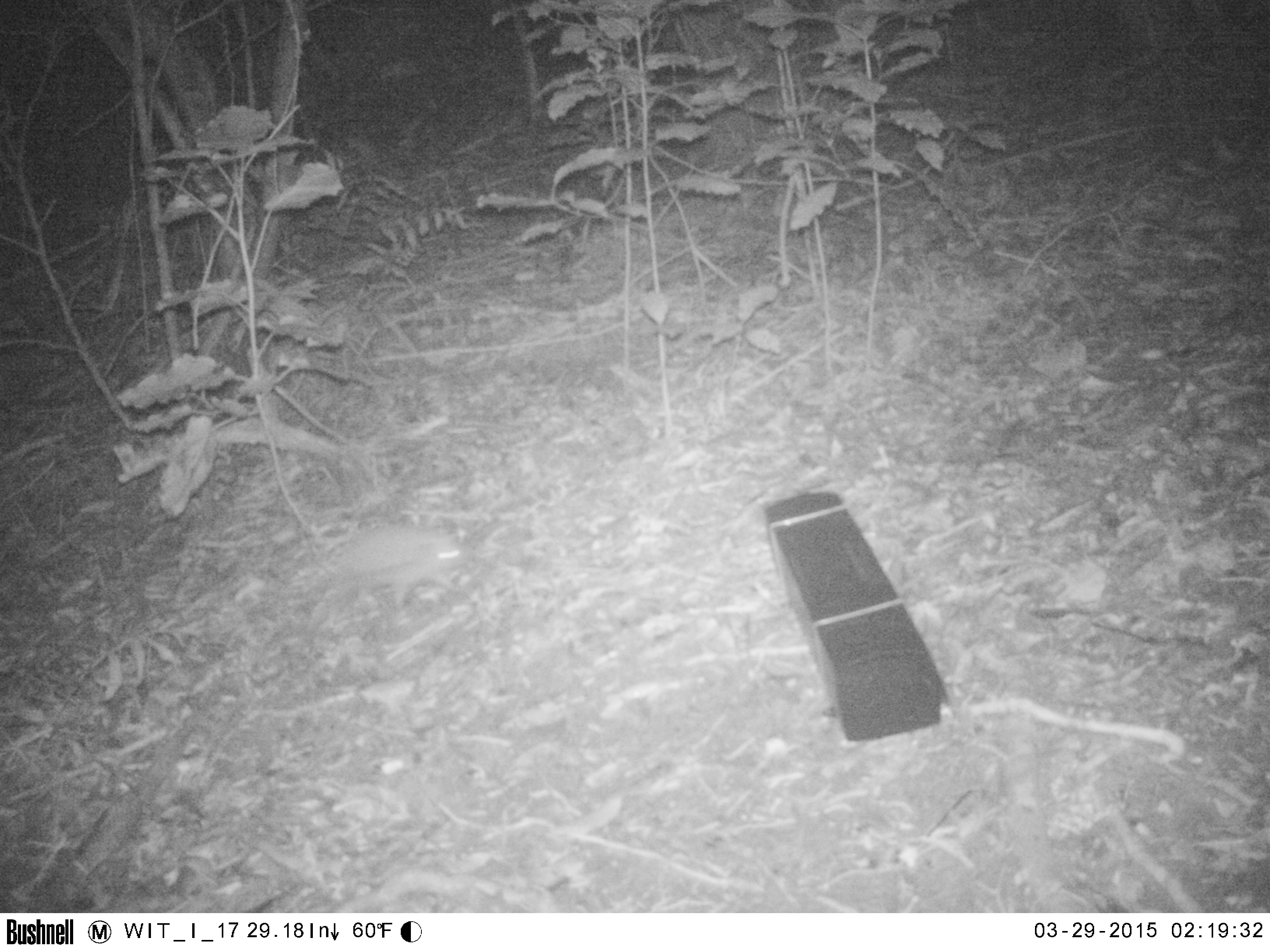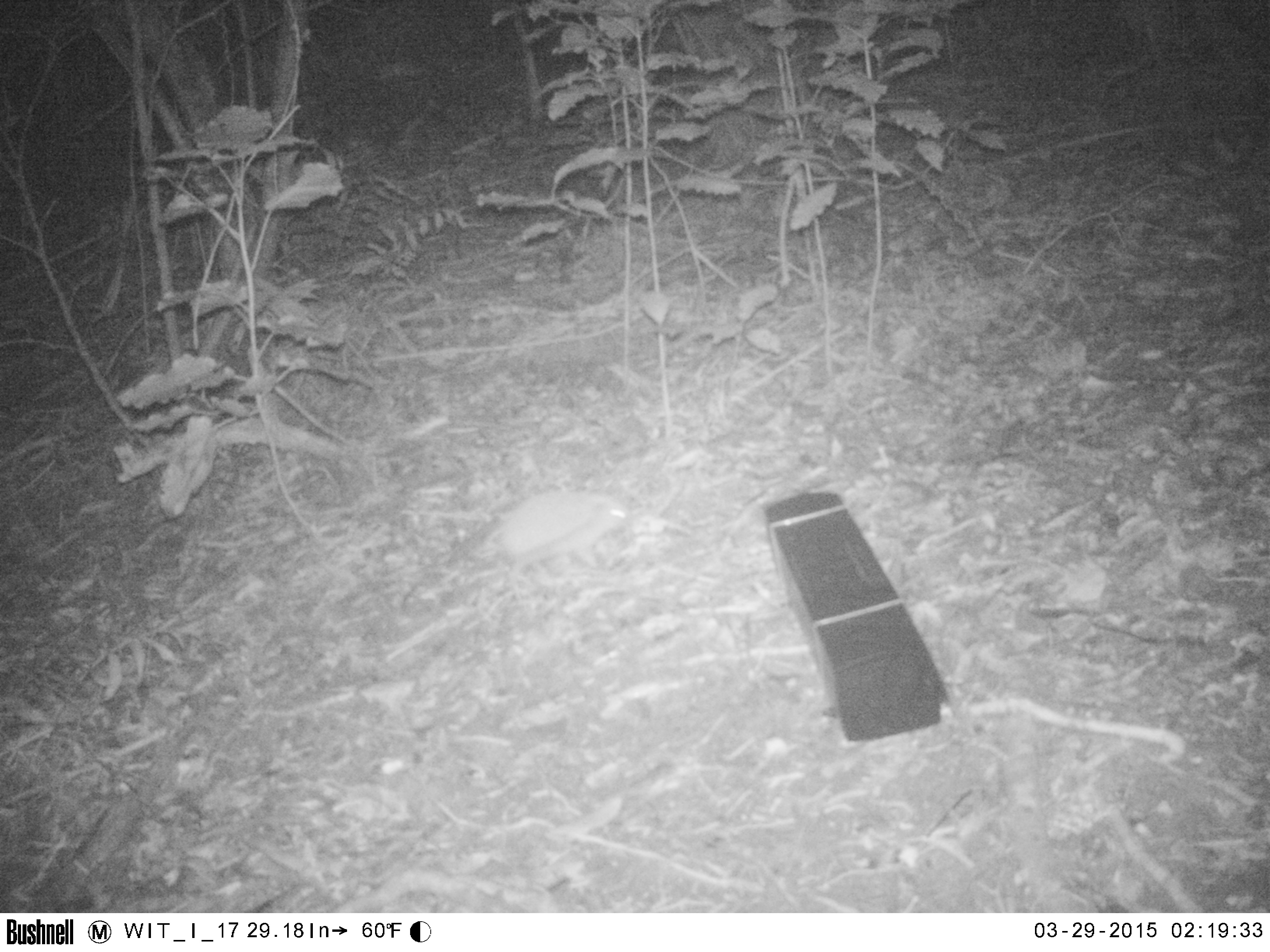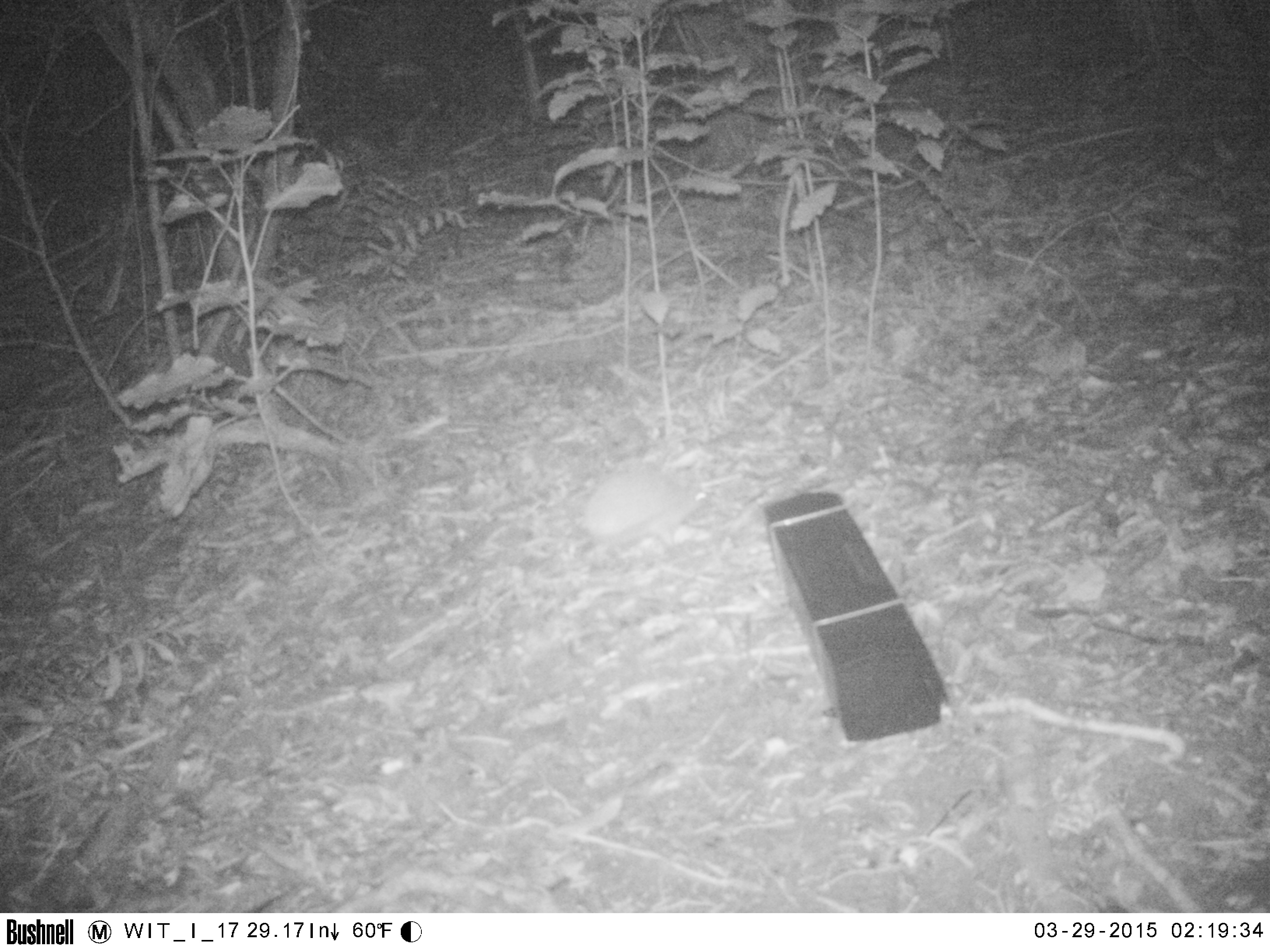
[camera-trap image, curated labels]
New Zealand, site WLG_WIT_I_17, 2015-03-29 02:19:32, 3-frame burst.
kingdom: Animalia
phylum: Chordata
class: Mammalia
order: Eulipotyphla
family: Erinaceidae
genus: Erinaceus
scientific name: Erinaceus europaeus europaeus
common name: european hedgehog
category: hedgehog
Hedgehog (european hedgehog) (Erinaceus europaeus europaeus).